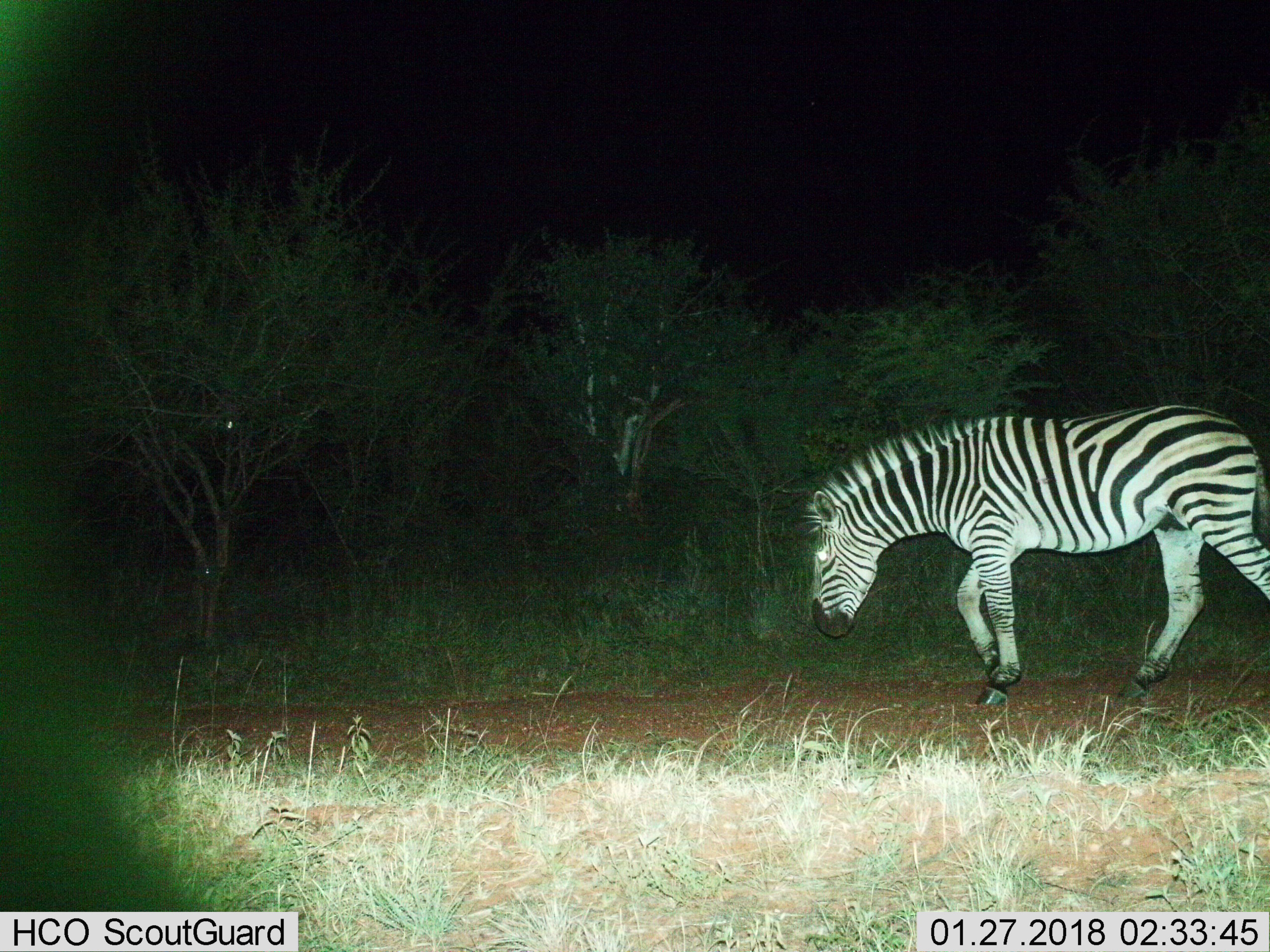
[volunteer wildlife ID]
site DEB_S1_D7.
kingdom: Animalia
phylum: Chordata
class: Mammalia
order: Perissodactyla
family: Equidae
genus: Equus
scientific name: Equus quagga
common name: plains zebra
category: zebraplains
Zebraplains (plains zebra) (Equus quagga), count 1. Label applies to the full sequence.